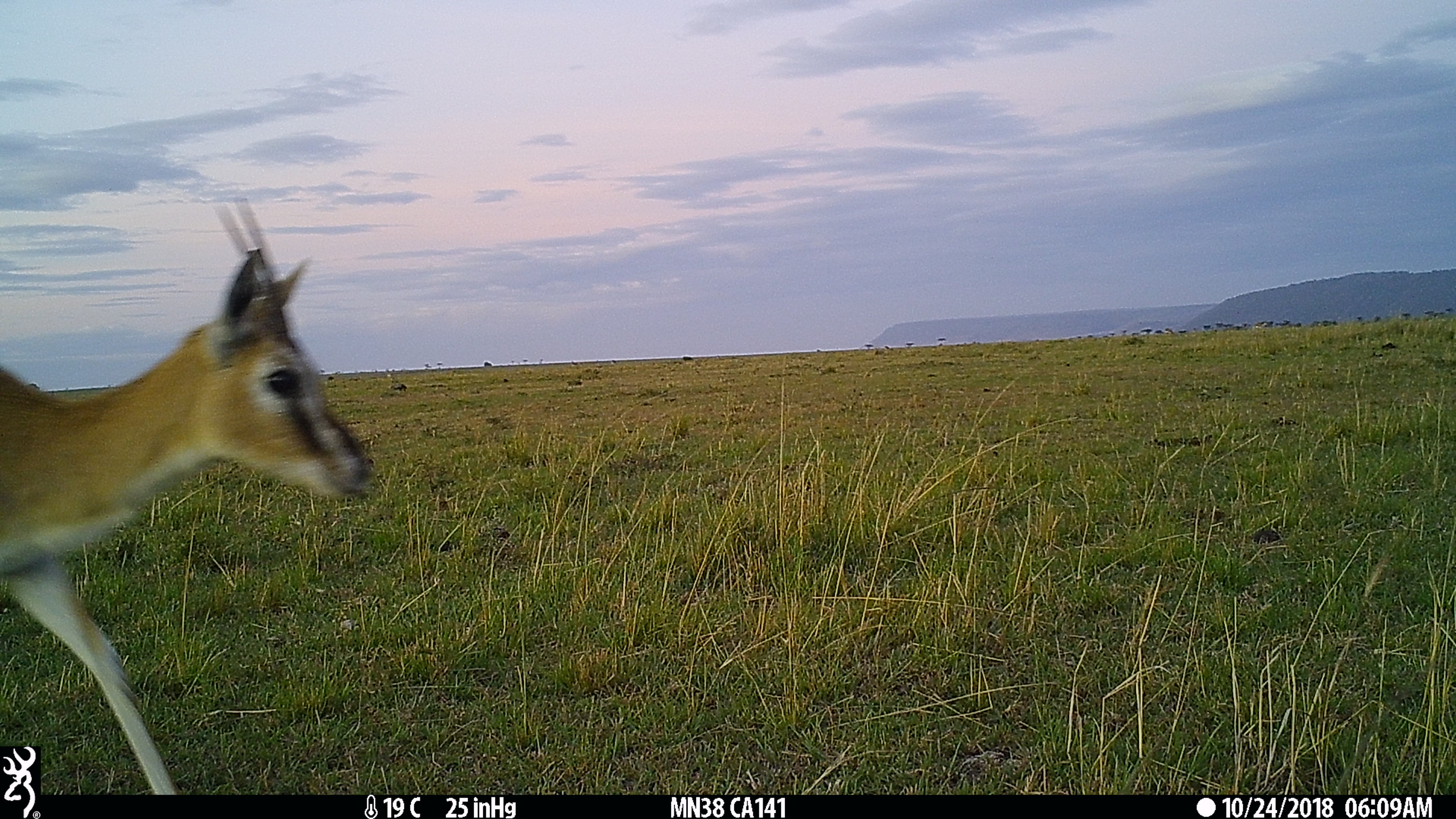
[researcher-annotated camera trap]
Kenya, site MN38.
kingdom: Animalia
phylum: Chordata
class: Mammalia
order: Artiodactyla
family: Bovidae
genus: Eudorcas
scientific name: Eudorcas thomsonii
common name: thomon's gazelle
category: gazelle thomsons